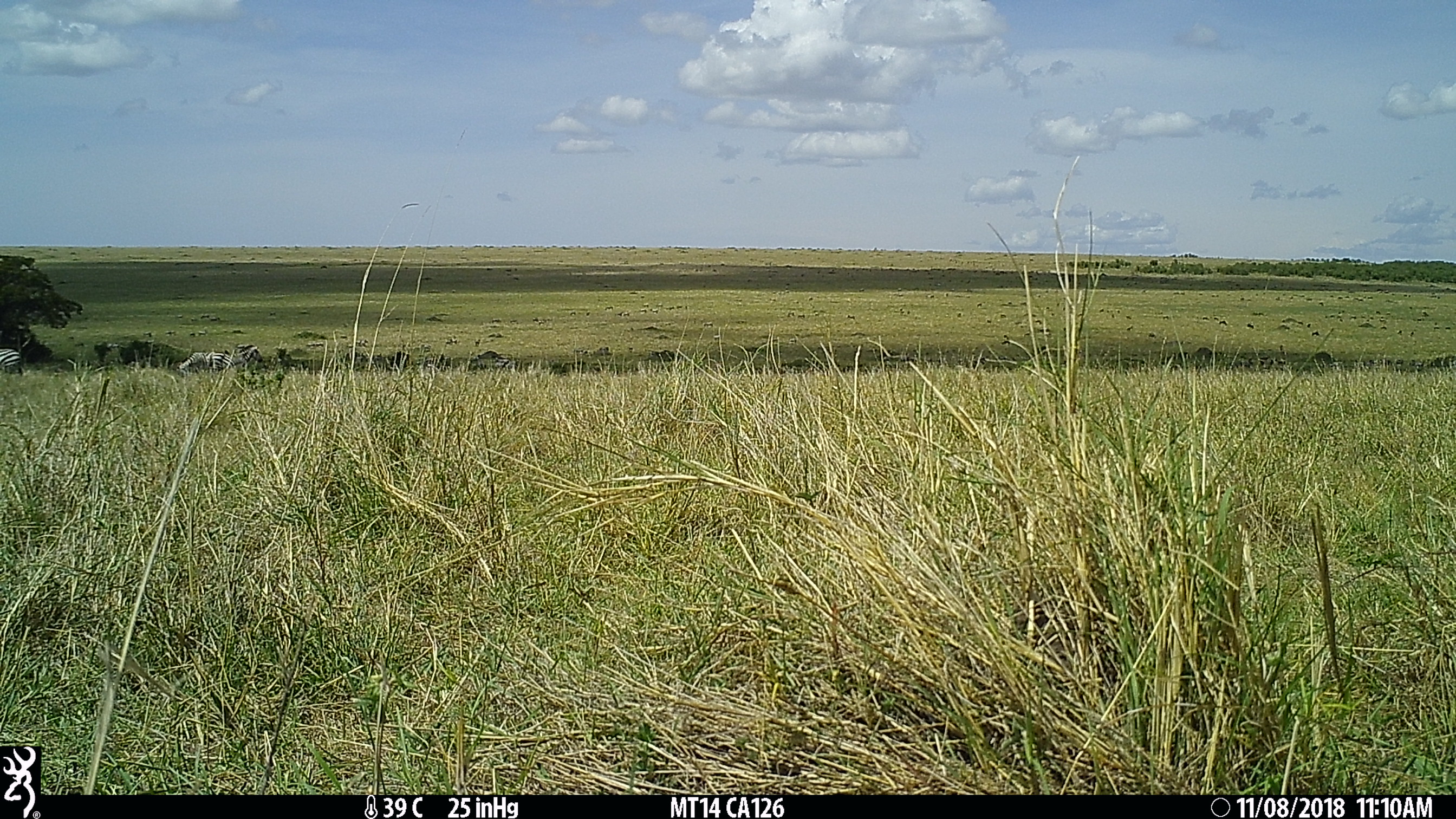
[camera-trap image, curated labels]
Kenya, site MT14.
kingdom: Animalia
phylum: Chordata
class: Mammalia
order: Perissodactyla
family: Equidae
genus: Equus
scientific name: Equus quagga burchellii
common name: burchell's zebra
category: zebra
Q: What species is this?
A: Zebra (burchell's zebra) (Equus quagga burchellii).